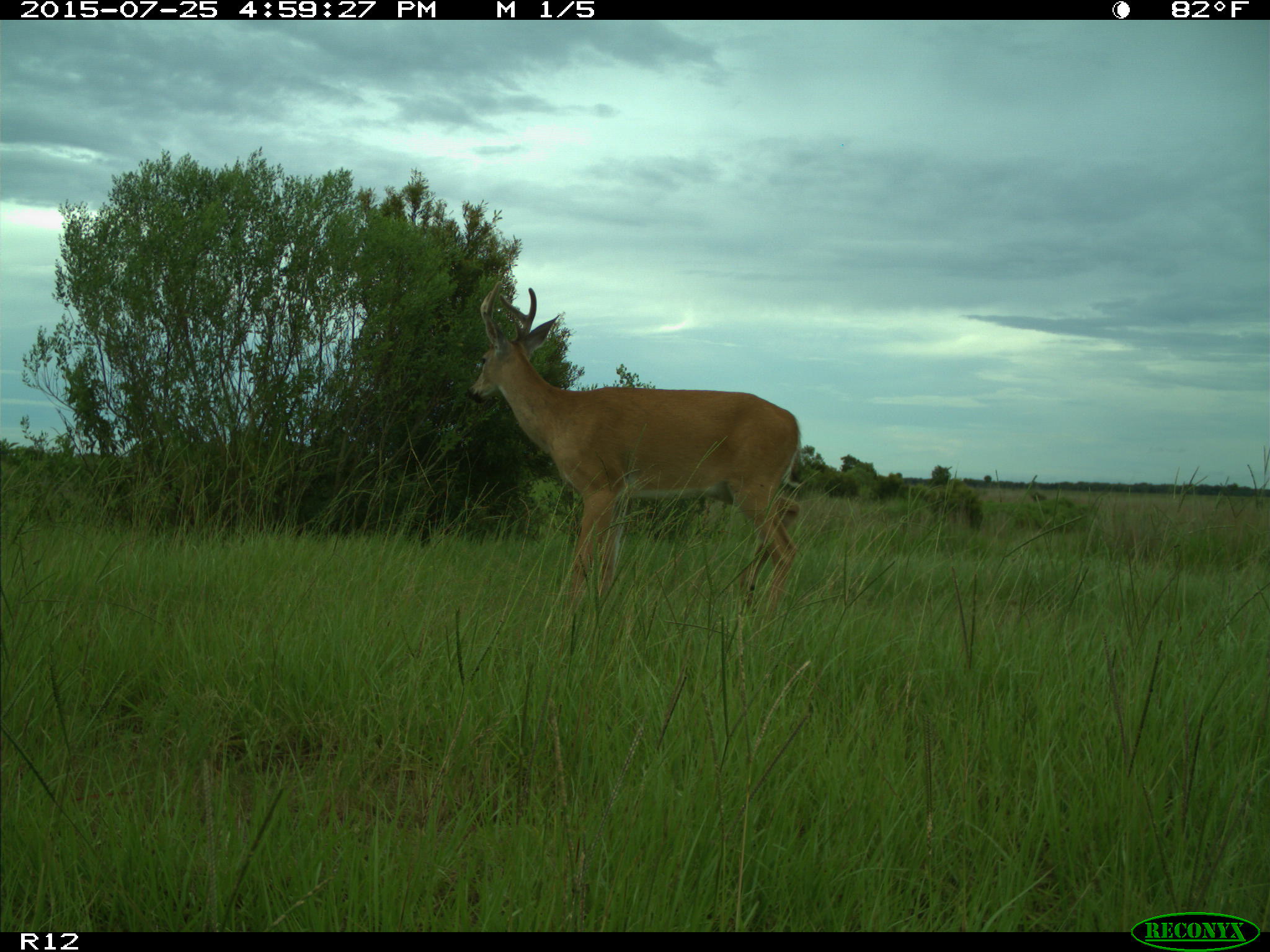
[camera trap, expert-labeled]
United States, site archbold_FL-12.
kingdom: Animalia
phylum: Chordata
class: Mammalia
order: Artiodactyla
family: Cervidae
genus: Odocoileus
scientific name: Odocoileus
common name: deer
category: unidentified deer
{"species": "unidentified deer (deer) (Odocoileus)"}